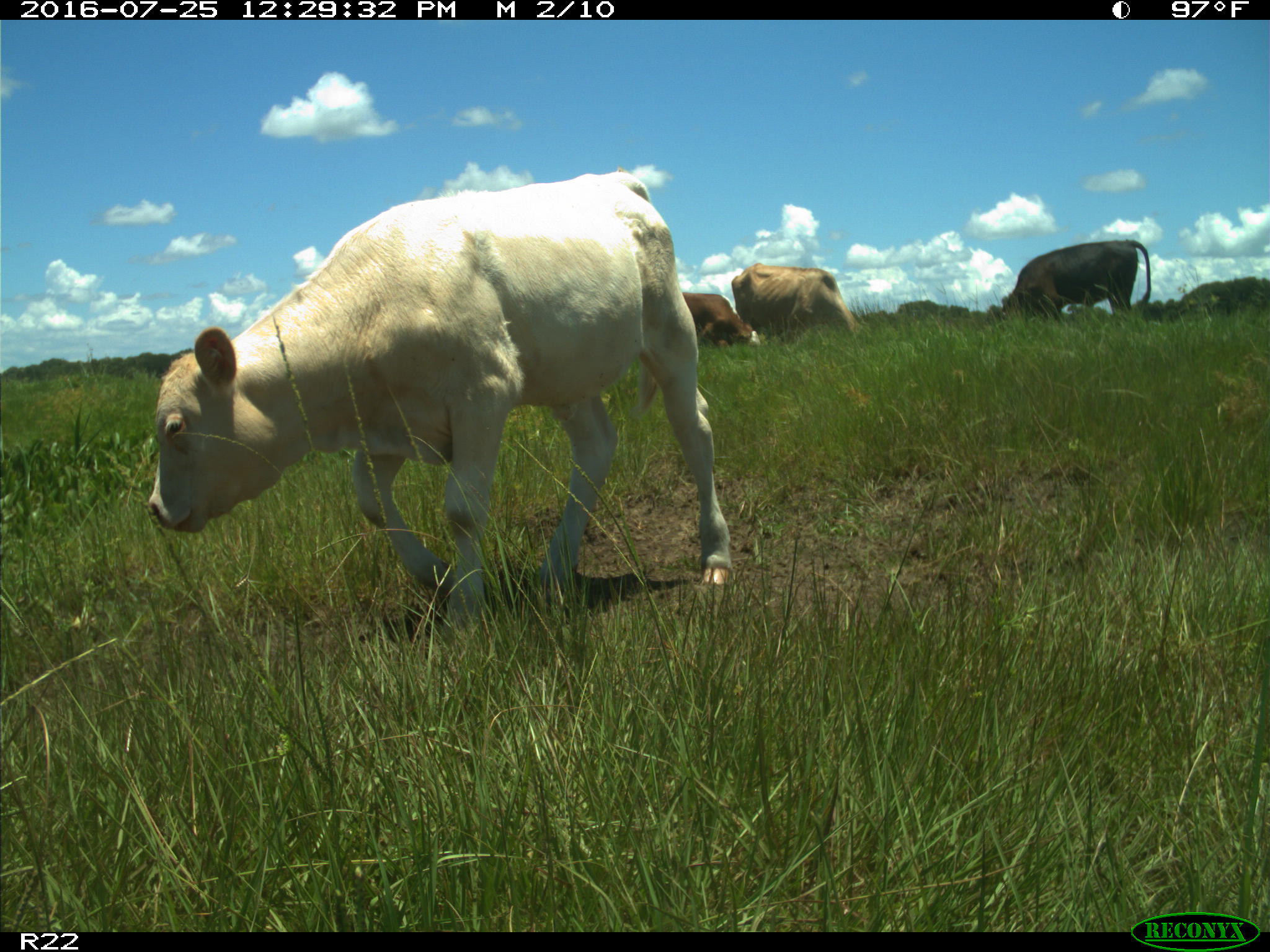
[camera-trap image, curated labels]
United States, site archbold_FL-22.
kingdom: Animalia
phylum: Chordata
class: Mammalia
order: Artiodactyla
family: Bovidae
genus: Bos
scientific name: Bos taurus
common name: domestic cow